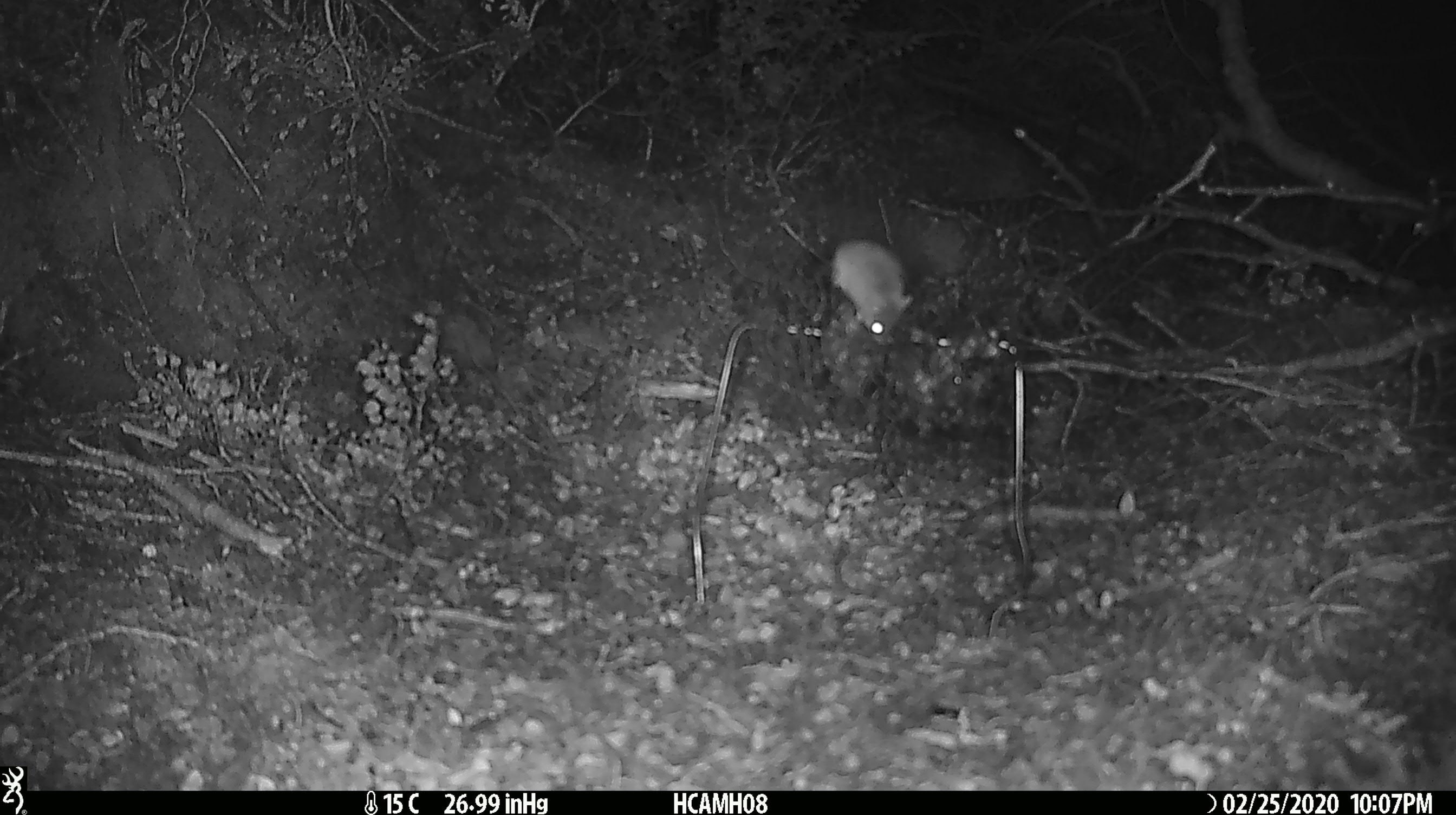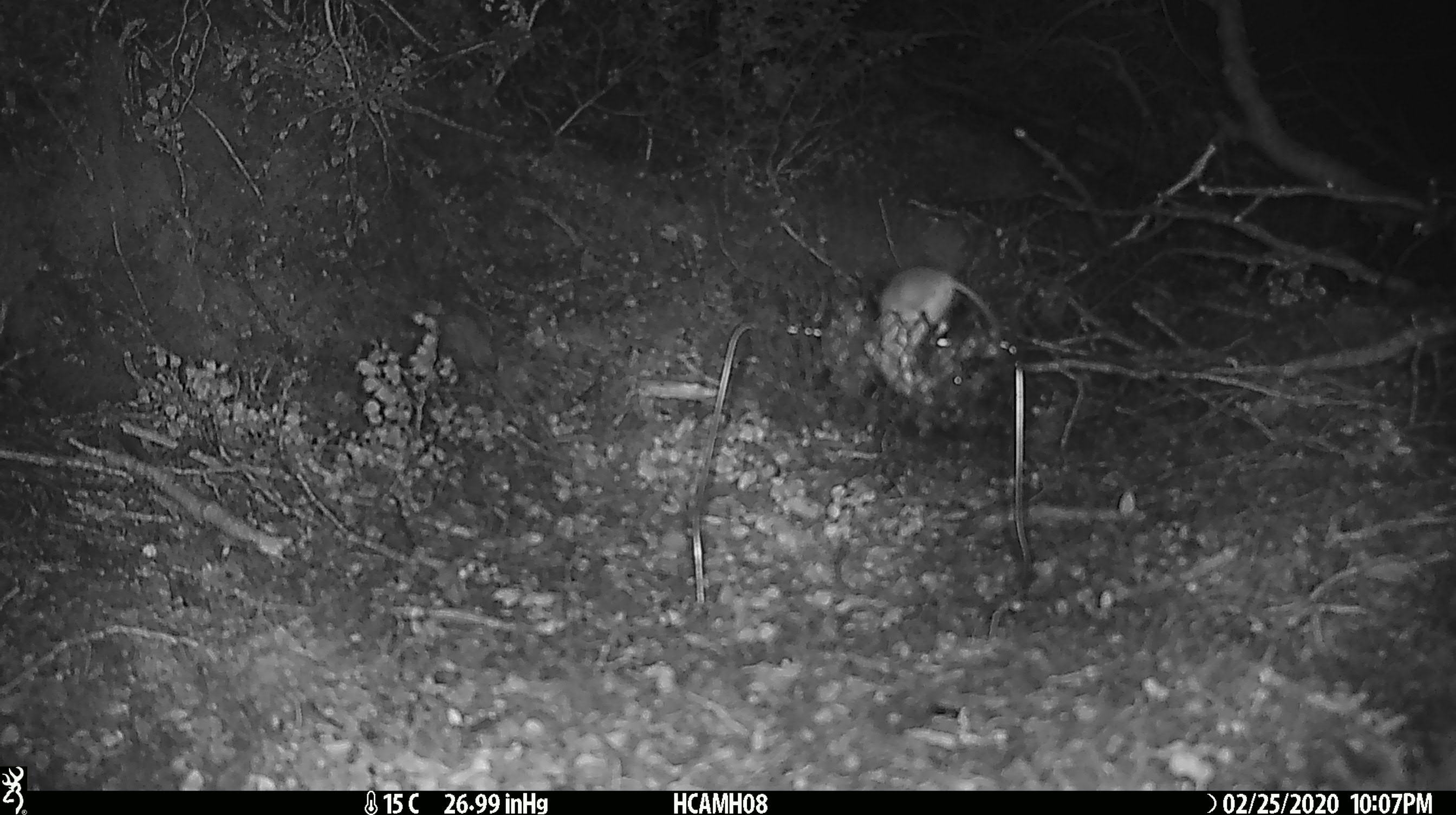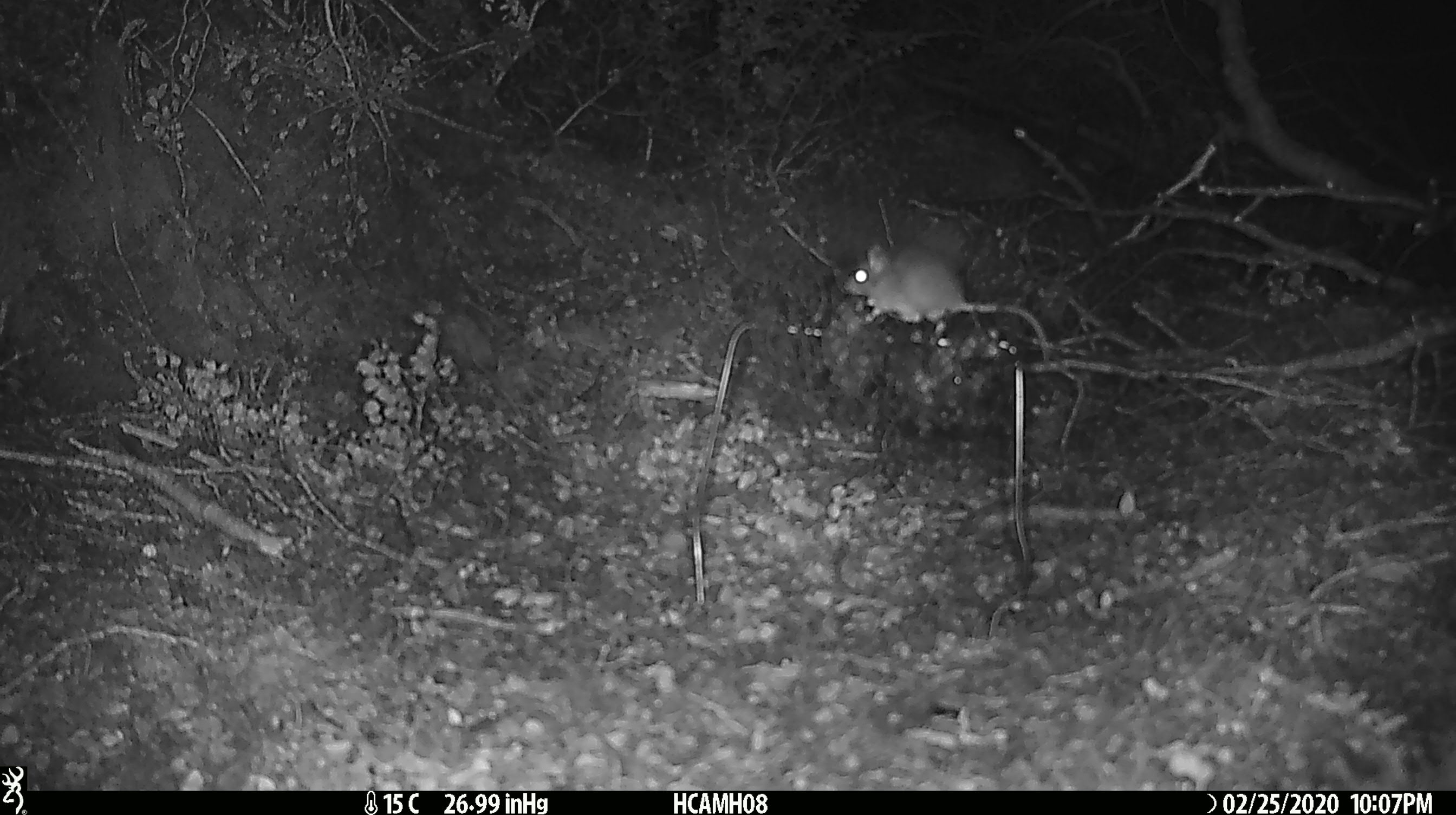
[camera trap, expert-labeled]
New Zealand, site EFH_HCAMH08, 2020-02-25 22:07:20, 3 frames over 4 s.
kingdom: Animalia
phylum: Chordata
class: Mammalia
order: Rodentia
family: Muridae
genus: Mus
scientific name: Mus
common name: mouse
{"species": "mouse (Mus)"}